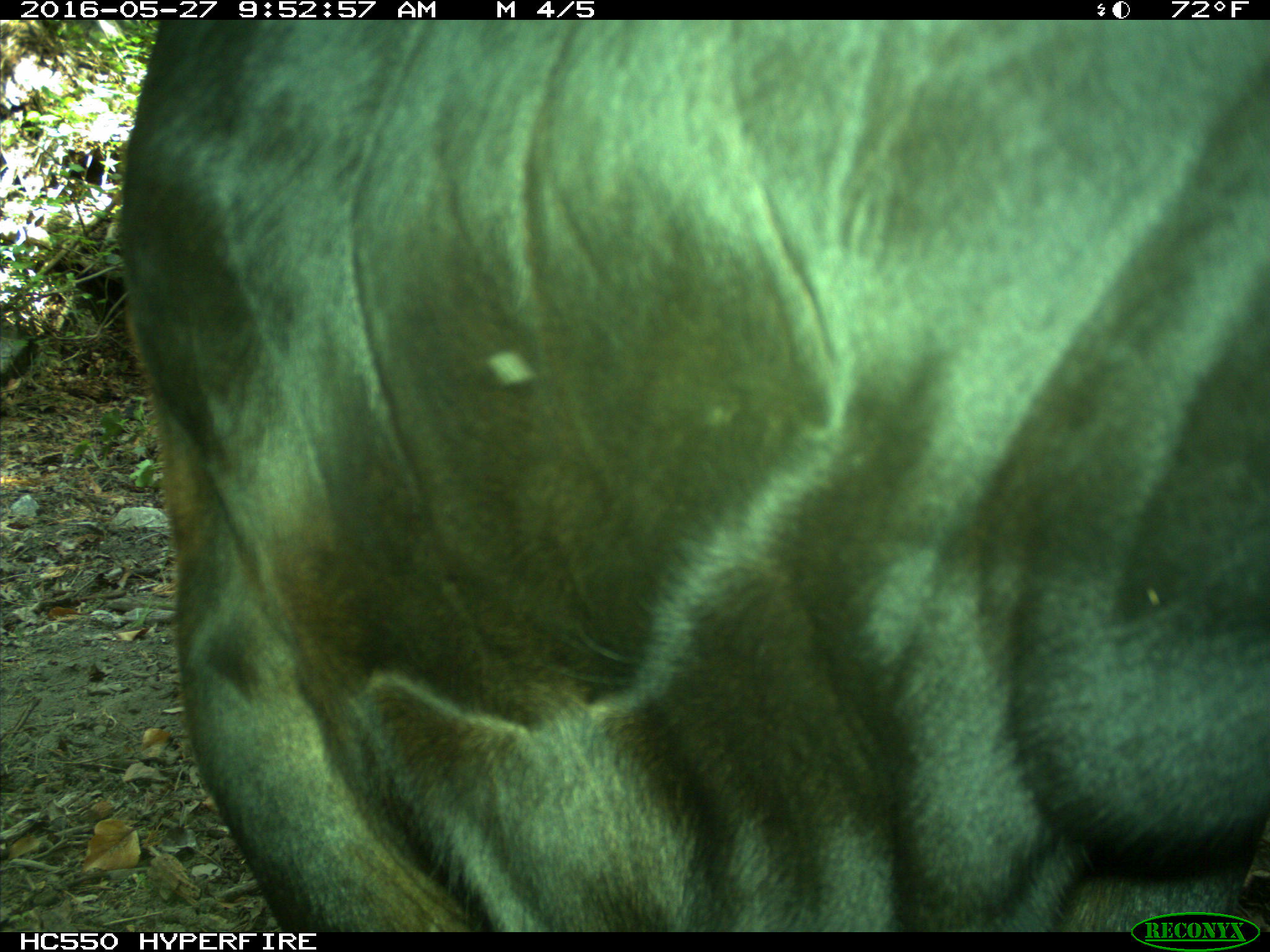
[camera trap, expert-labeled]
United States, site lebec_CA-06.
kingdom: Animalia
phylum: Chordata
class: Mammalia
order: Artiodactyla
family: Bovidae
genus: Bos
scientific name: Bos taurus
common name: domestic cow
Bos taurus (domestic cow).